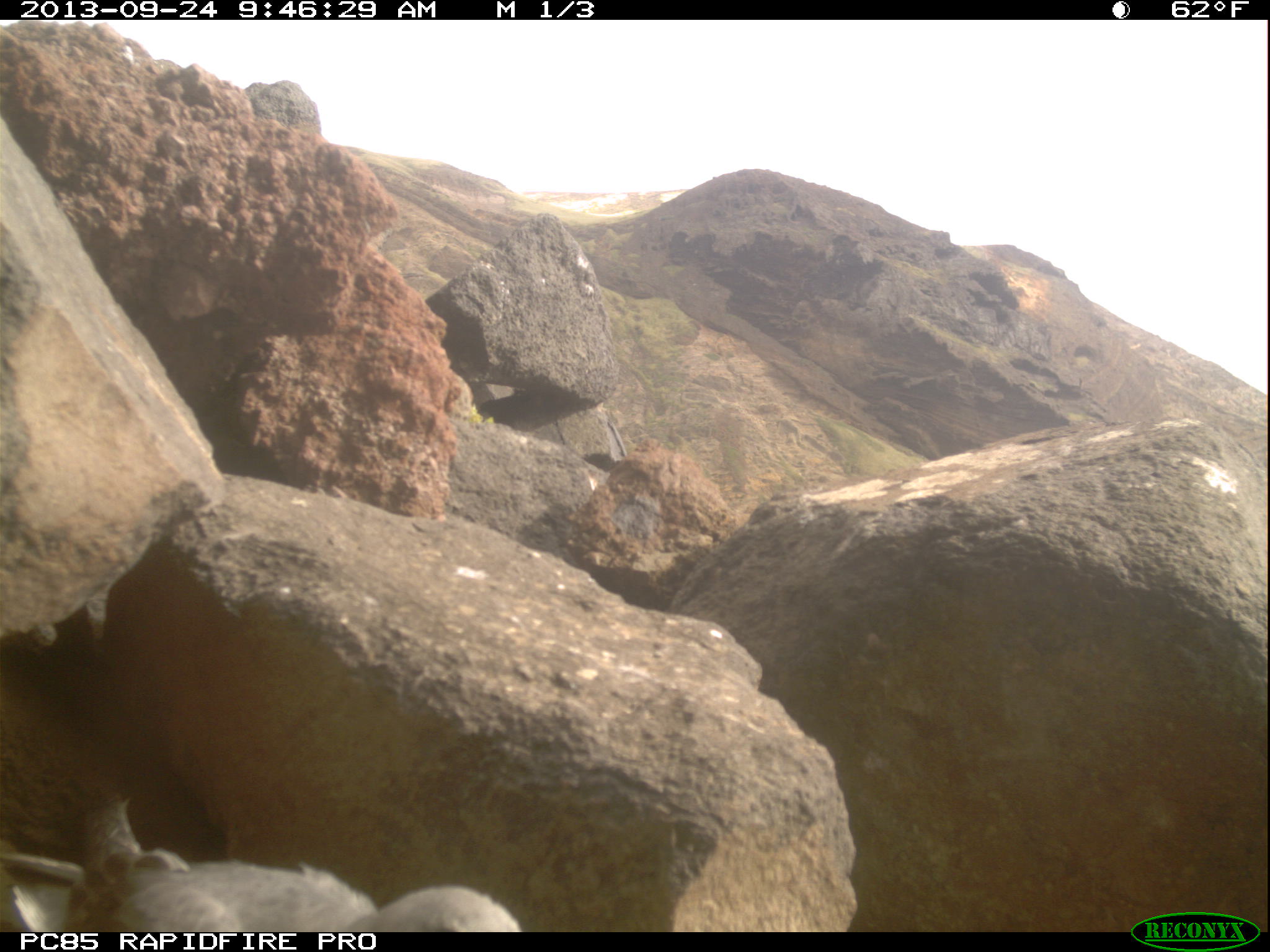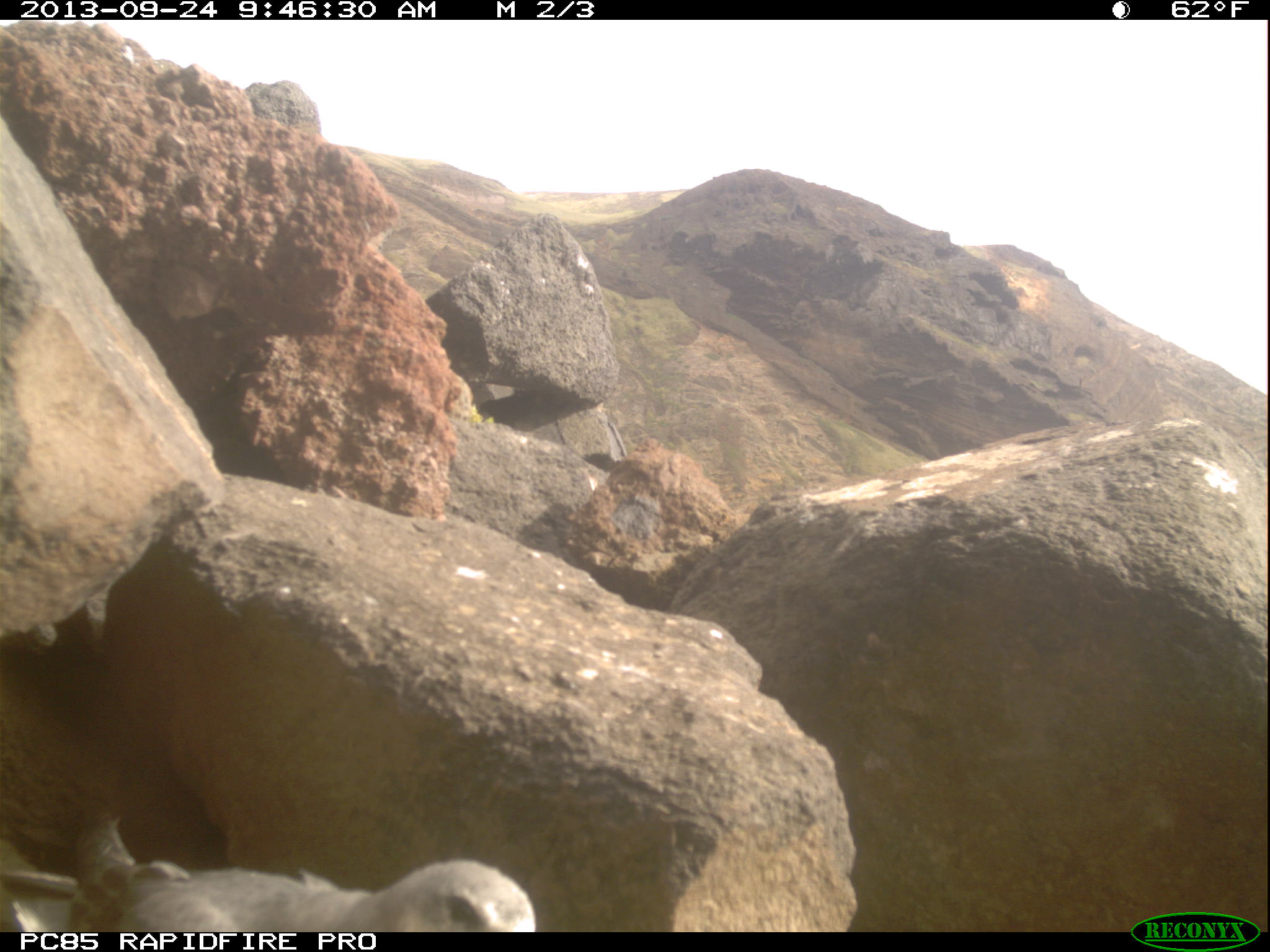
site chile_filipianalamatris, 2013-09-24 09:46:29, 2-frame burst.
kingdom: Animalia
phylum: Chordata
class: Aves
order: Procellariiformes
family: Procellariidae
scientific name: Procellariidae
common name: petrel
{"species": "petrel (Procellariidae)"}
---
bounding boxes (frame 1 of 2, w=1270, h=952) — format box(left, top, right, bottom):
petrel: box(5, 791, 528, 935)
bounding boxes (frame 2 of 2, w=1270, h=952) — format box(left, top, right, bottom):
petrel: box(5, 814, 536, 935)